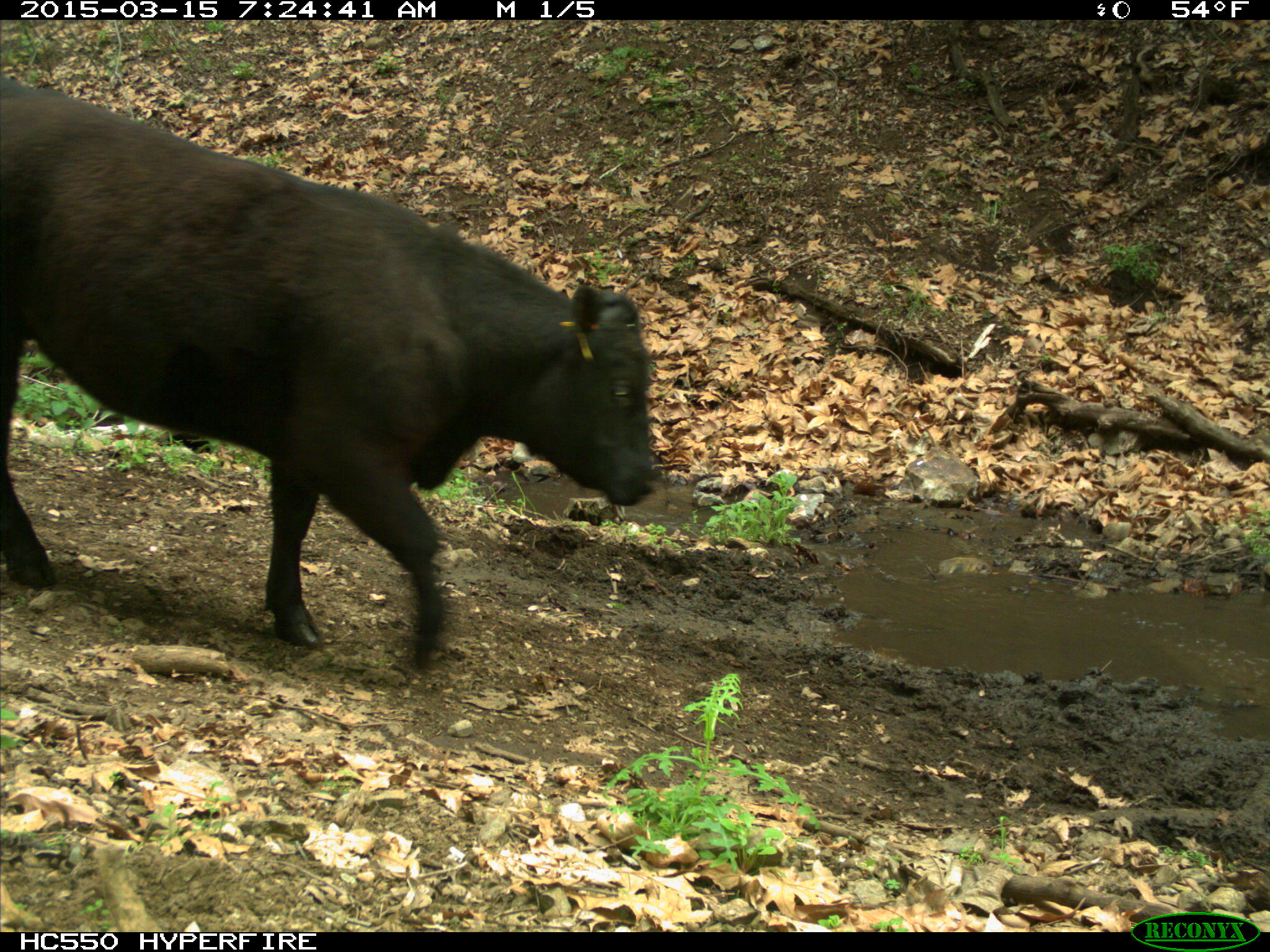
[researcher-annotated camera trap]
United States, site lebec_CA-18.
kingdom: Animalia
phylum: Chordata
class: Mammalia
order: Artiodactyla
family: Bovidae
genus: Bos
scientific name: Bos taurus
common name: domestic cow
Bos taurus (domestic cow).